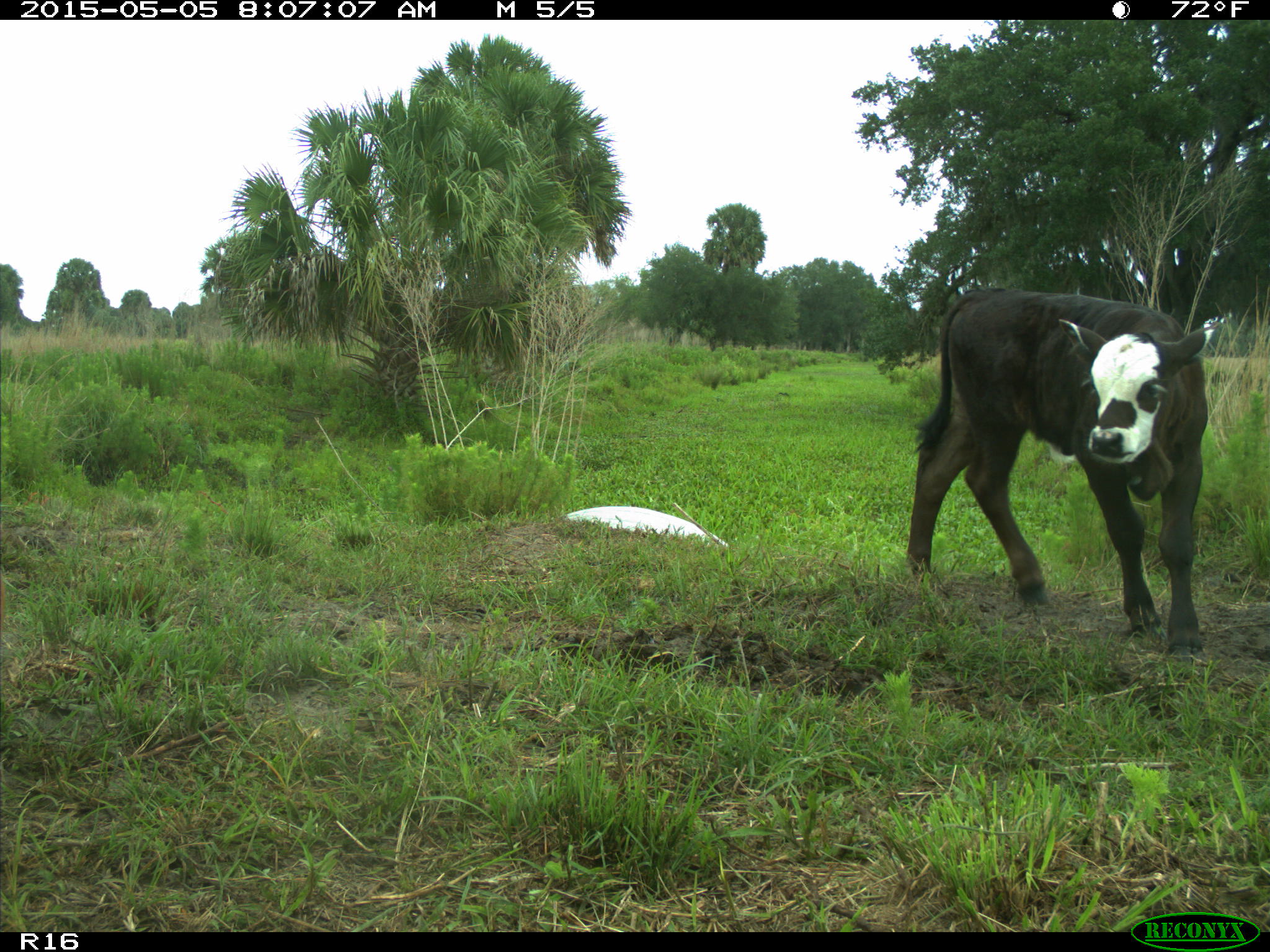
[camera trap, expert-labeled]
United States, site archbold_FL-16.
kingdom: Animalia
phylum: Chordata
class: Mammalia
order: Artiodactyla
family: Bovidae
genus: Bos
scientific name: Bos taurus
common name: domestic cow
Bos taurus (domestic cow).